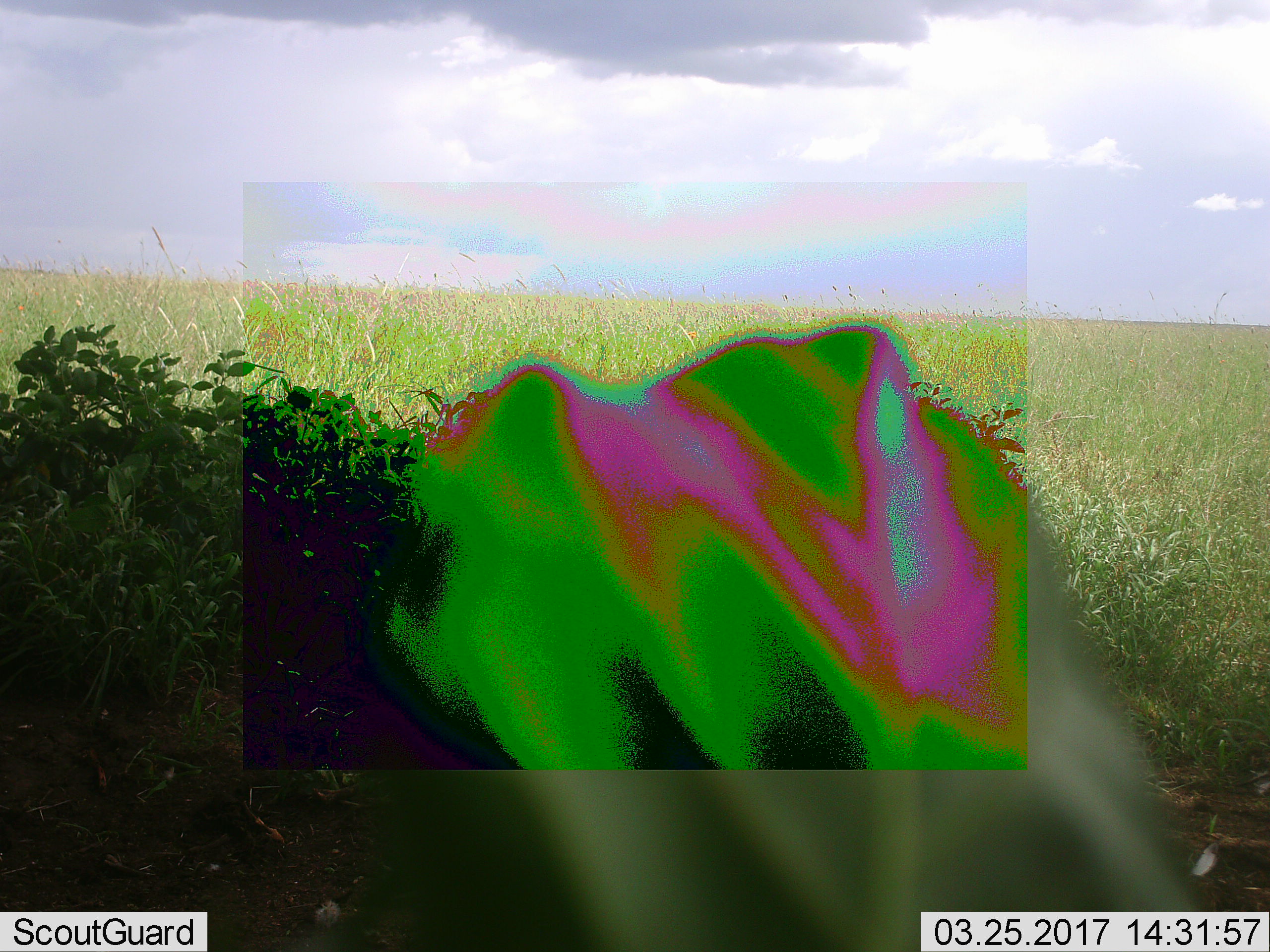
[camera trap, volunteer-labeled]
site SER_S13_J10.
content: unidentified animal